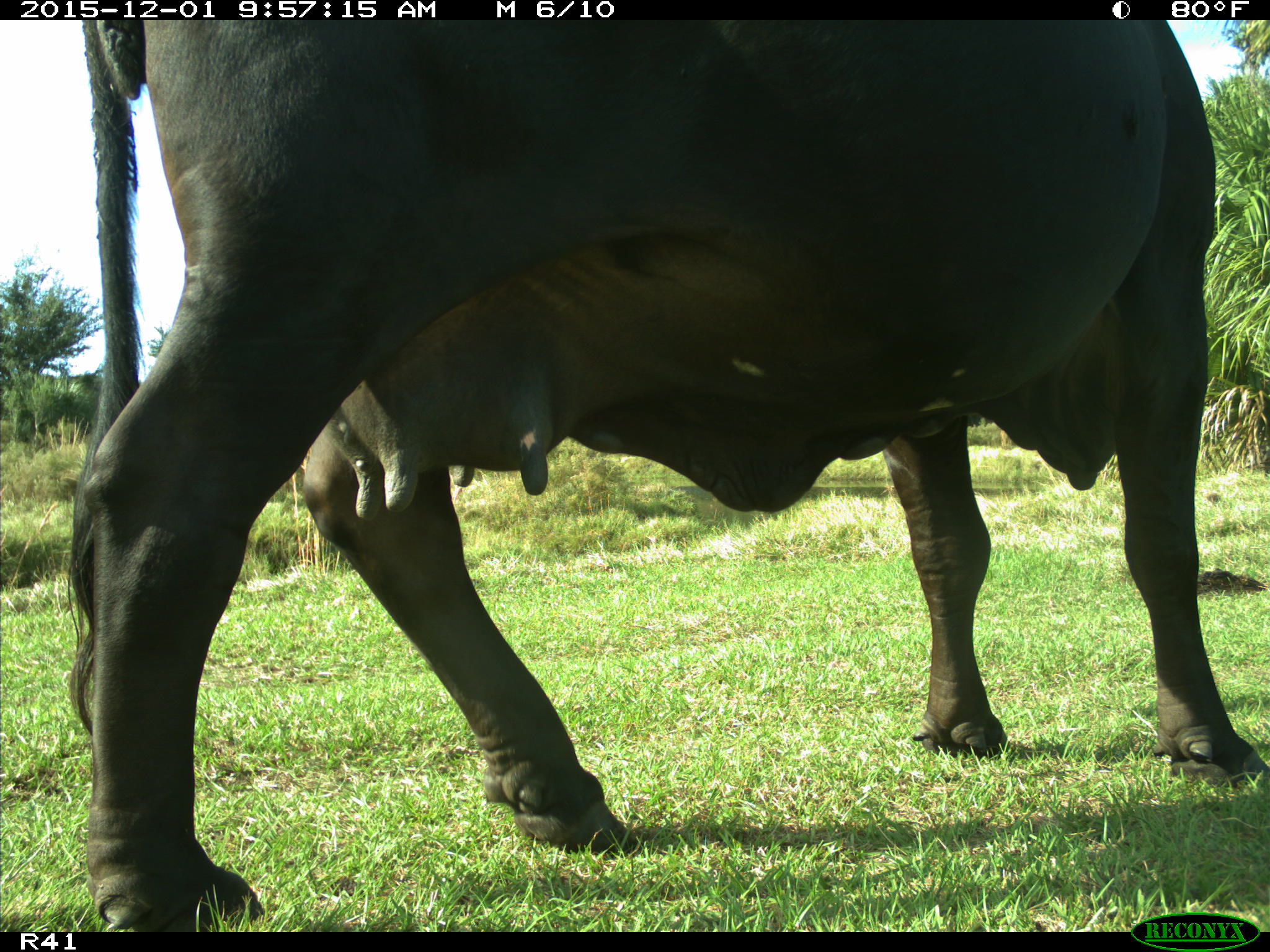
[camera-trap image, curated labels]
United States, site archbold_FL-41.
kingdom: Animalia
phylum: Chordata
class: Mammalia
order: Artiodactyla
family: Bovidae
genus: Bos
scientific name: Bos taurus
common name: domestic cow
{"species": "Bos taurus (domestic cow)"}